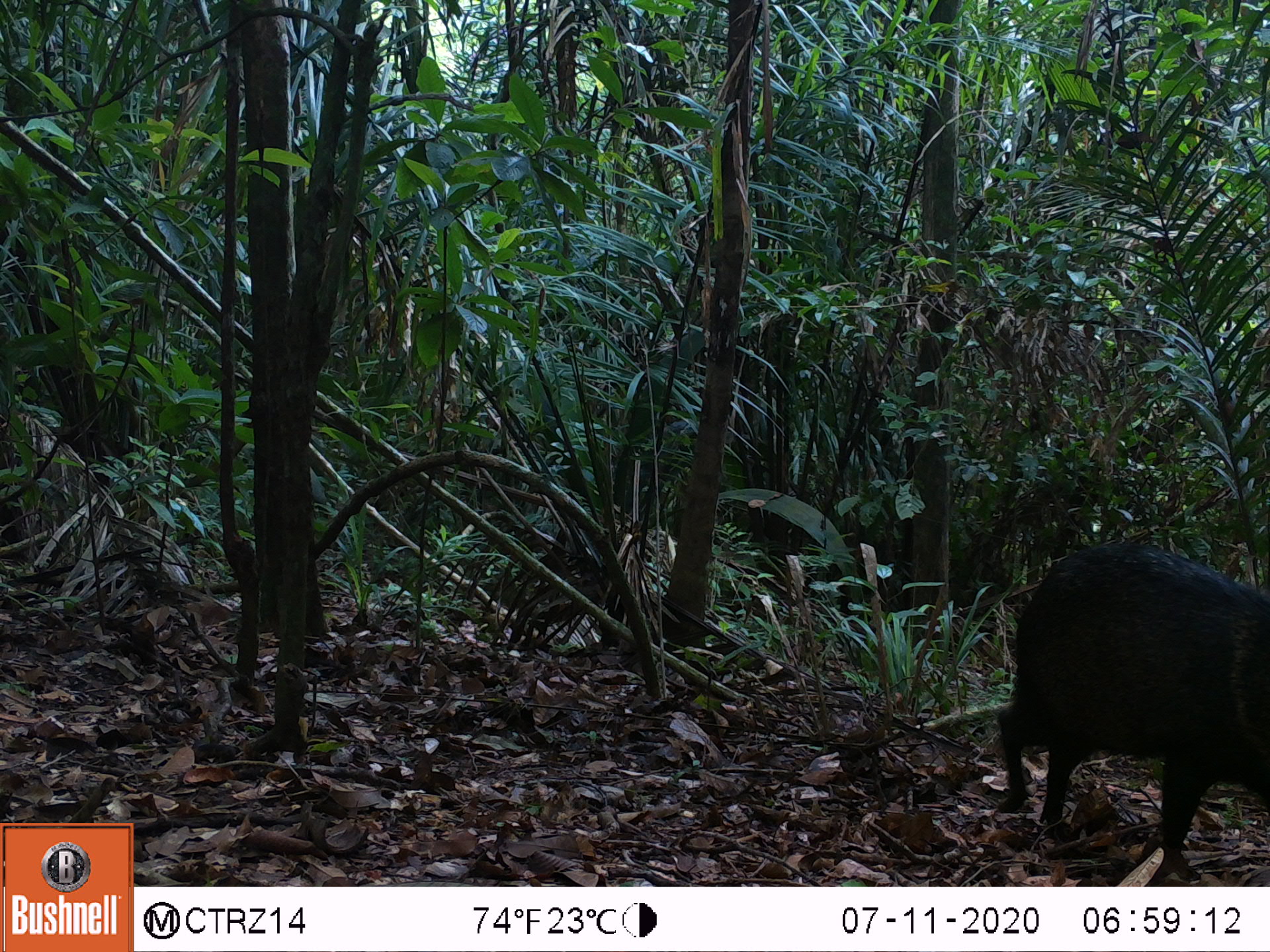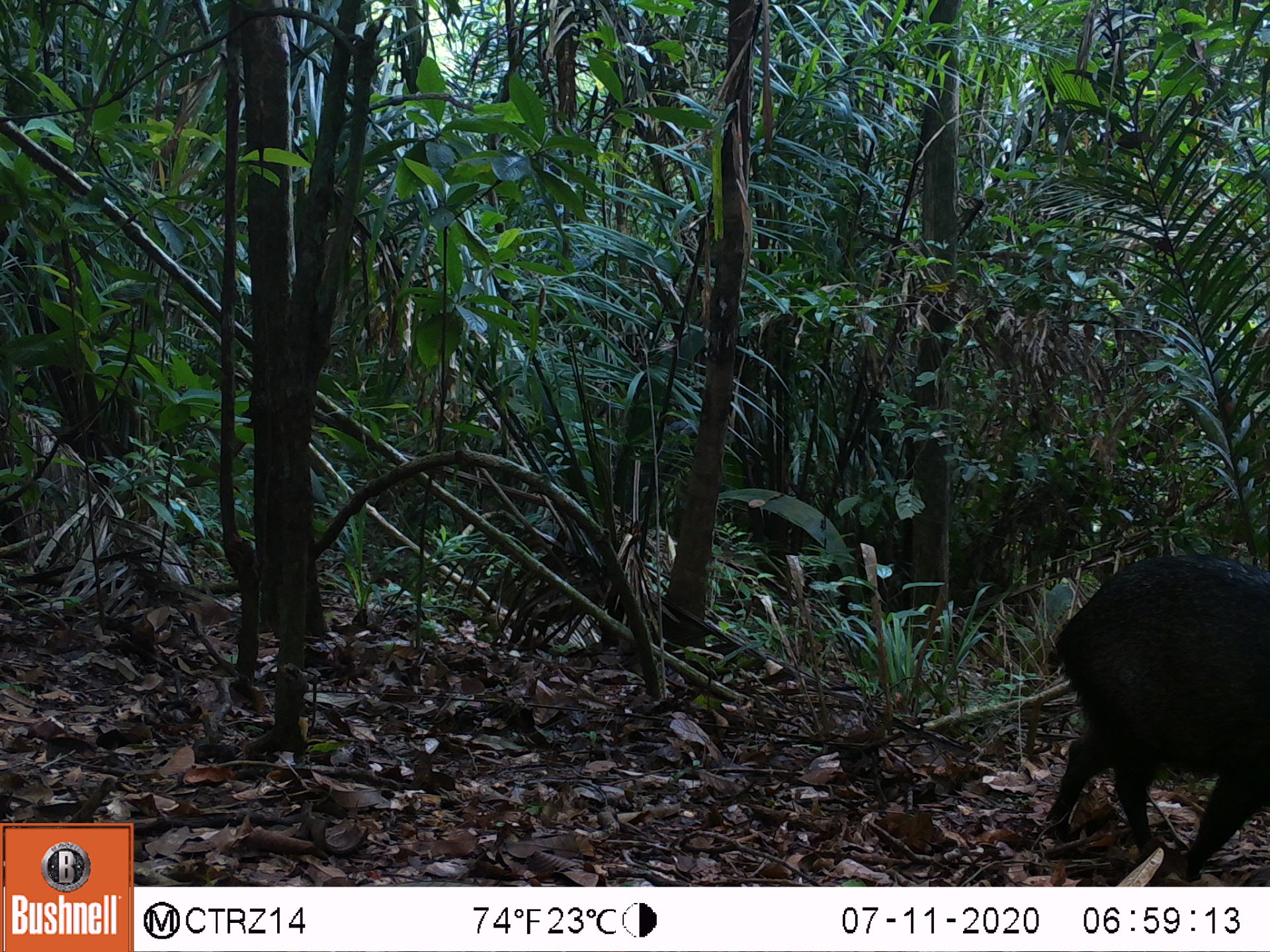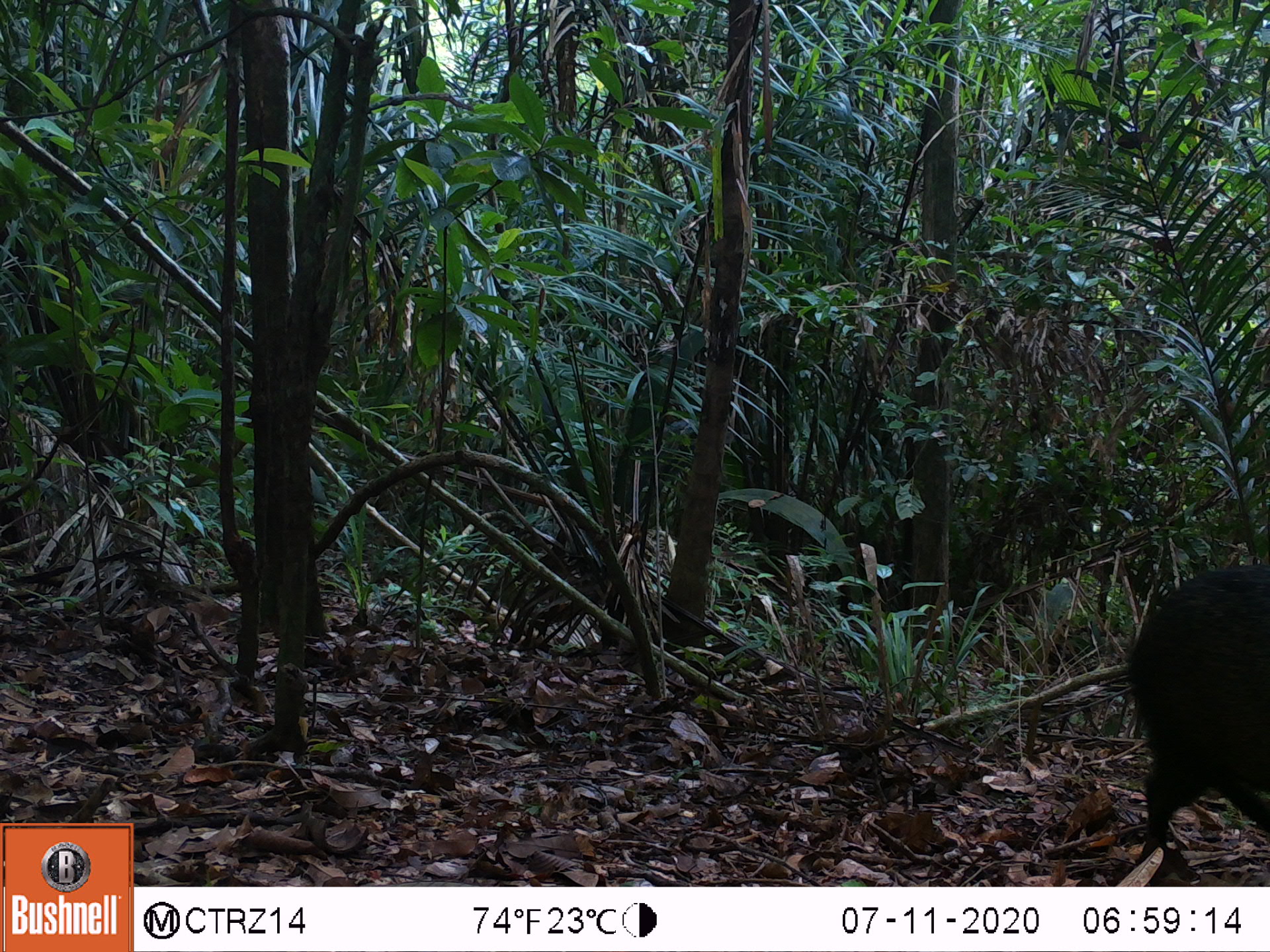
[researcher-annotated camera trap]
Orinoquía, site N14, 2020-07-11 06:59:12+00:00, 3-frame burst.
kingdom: Animalia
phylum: Chordata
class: Mammalia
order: Artiodactyla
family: Tayassuidae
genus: Pecari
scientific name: Pecari tajacu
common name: collared peccary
Collared peccary (Pecari tajacu).